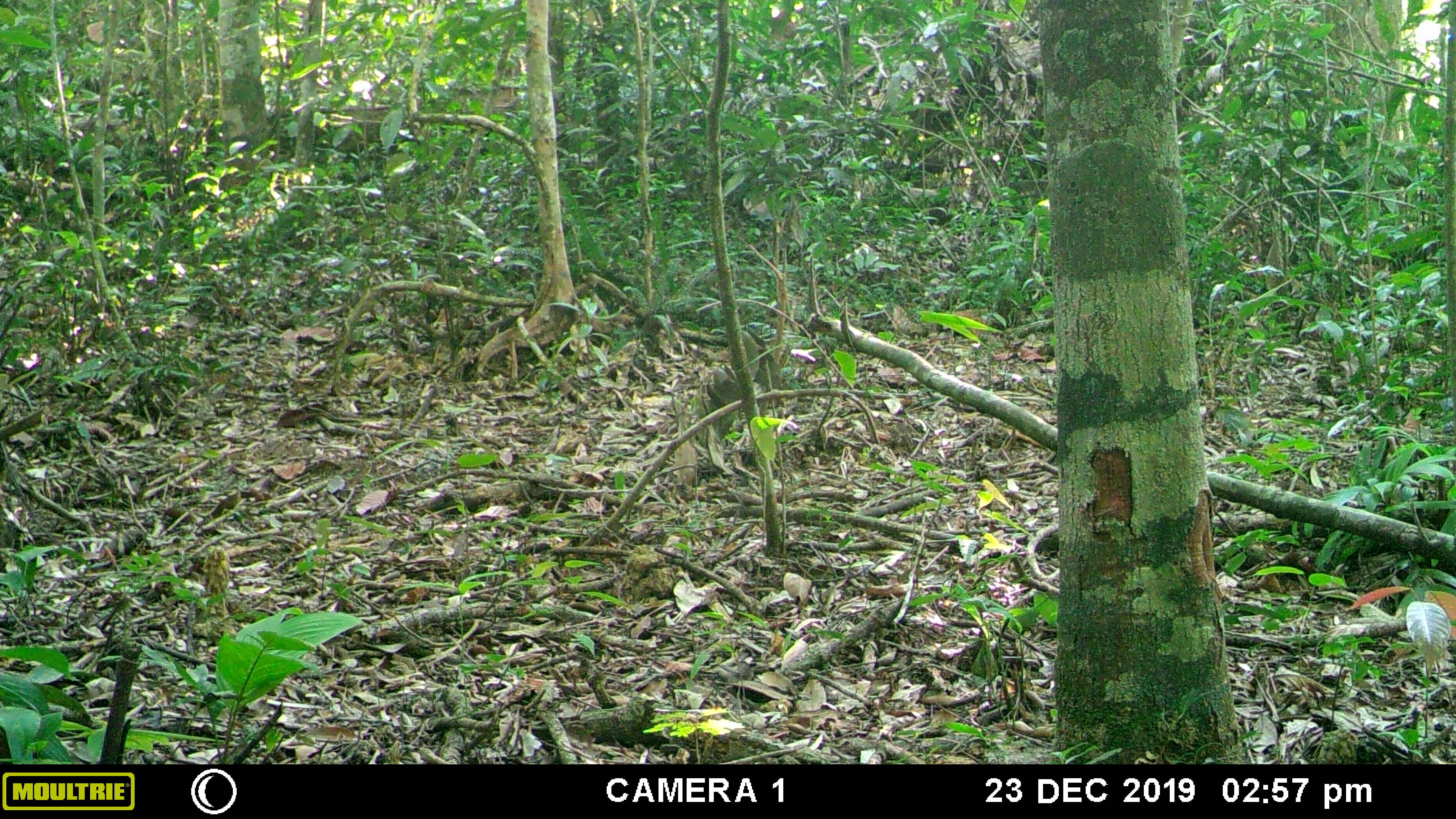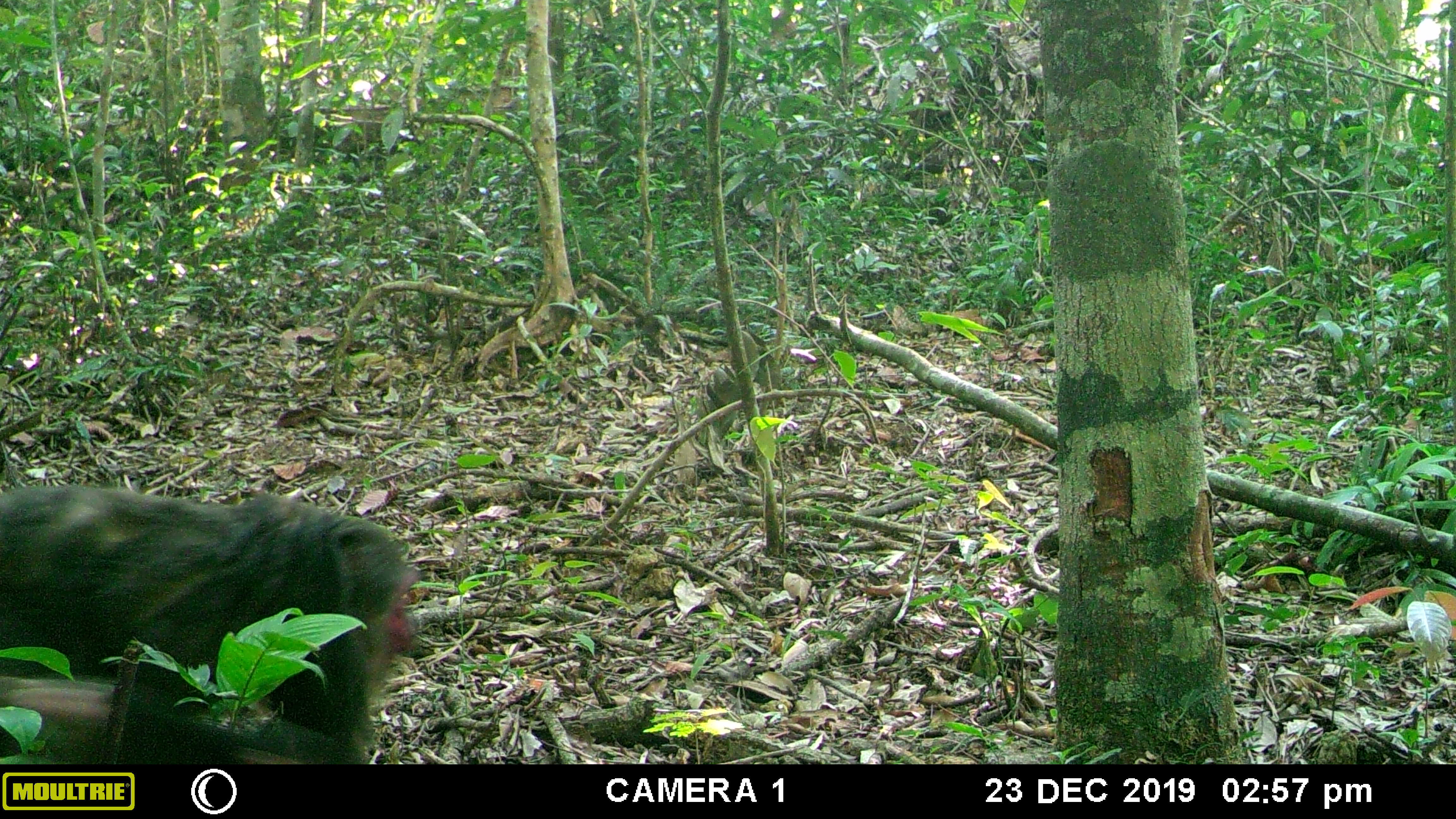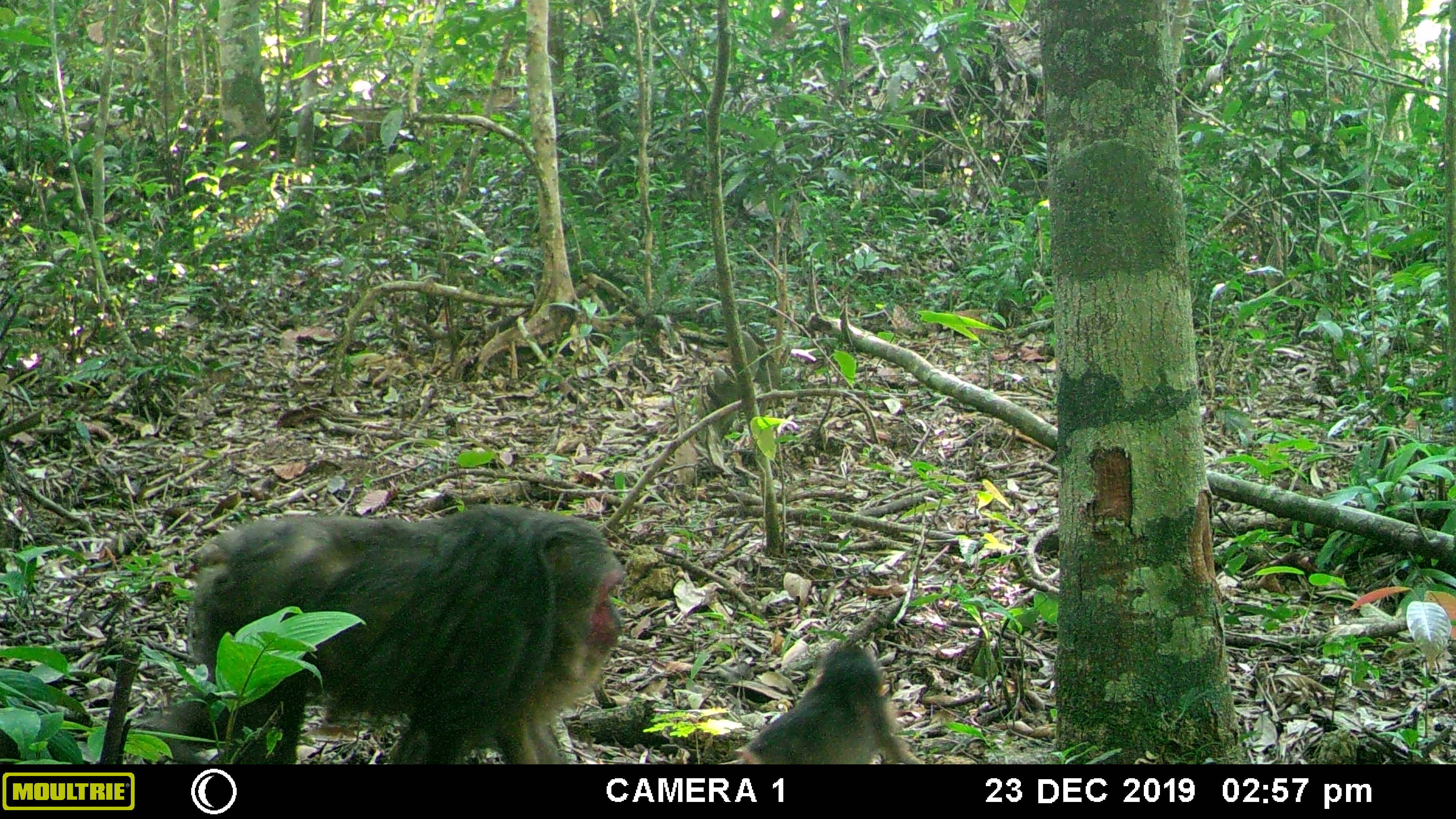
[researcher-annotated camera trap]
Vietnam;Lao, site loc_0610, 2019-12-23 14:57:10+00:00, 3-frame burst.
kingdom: Animalia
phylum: Chordata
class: Mammalia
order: Primates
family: Cercopithecidae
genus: Macaca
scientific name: Macaca arctoides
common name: stump-tailed macaque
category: stump tailed macaque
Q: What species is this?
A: Stump tailed macaque (stump-tailed macaque) (Macaca arctoides).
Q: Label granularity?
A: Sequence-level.